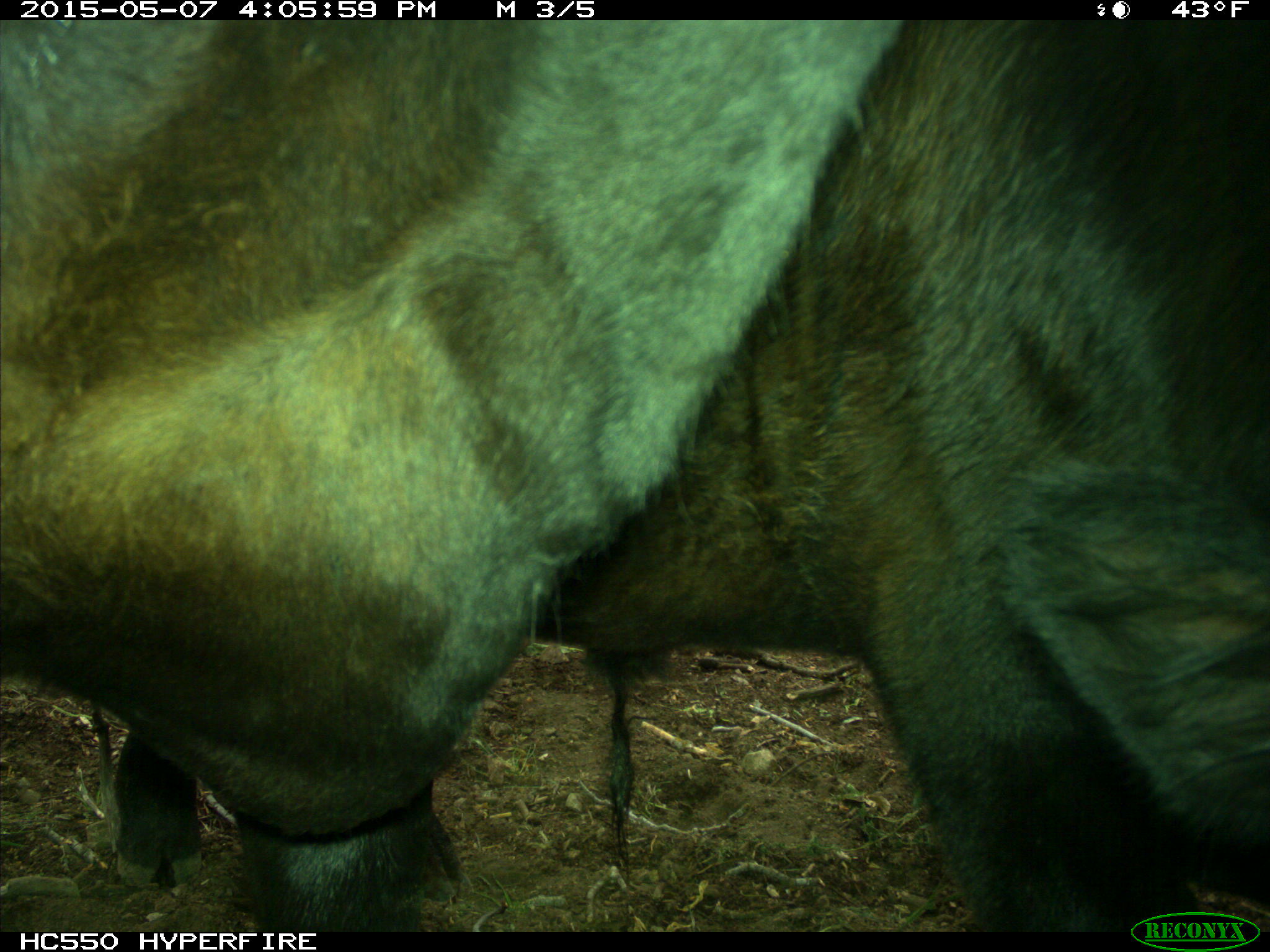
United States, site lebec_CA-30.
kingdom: Animalia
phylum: Chordata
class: Mammalia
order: Artiodactyla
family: Bovidae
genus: Bos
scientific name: Bos taurus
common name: domestic cow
Bos taurus (domestic cow).